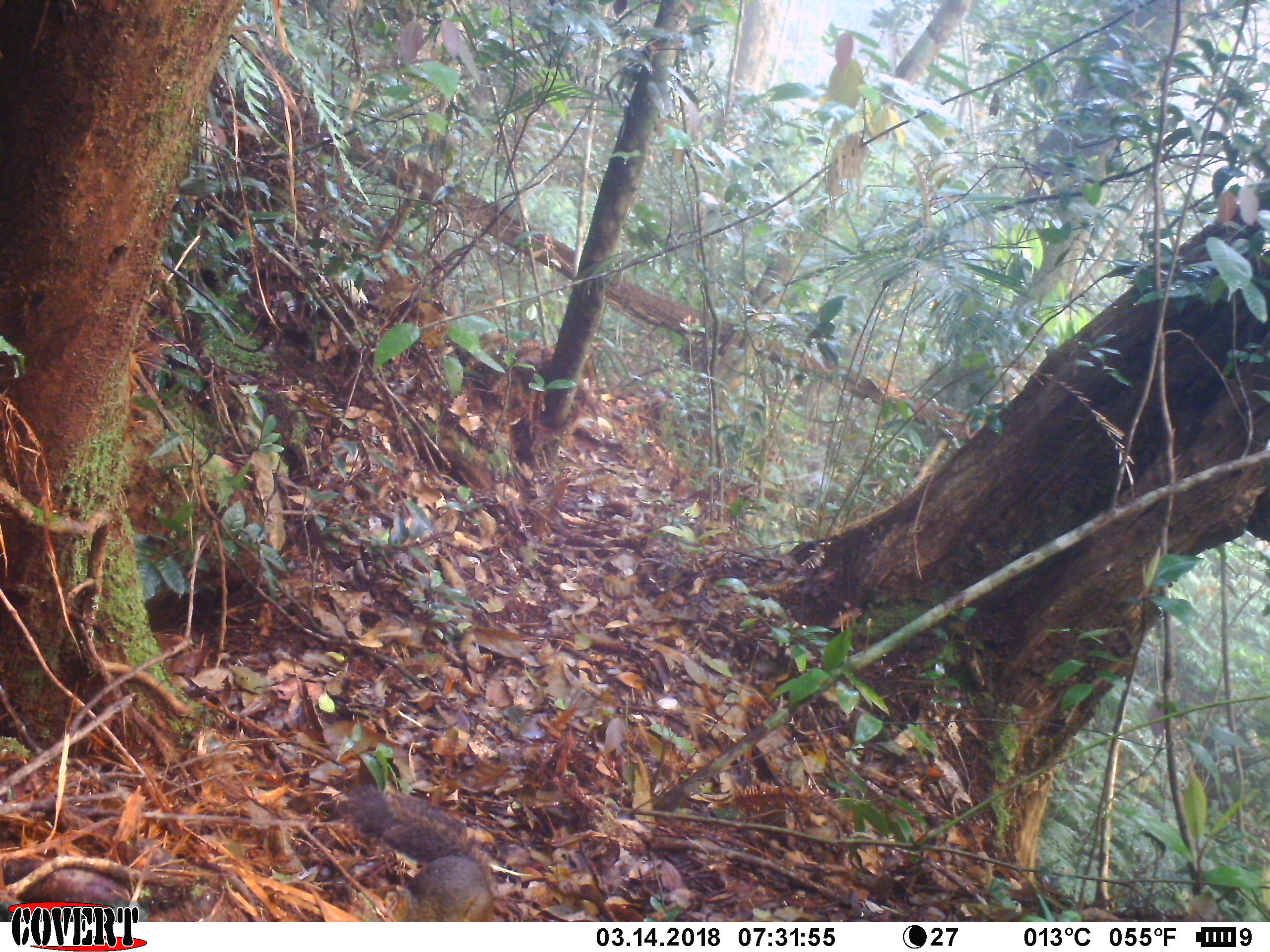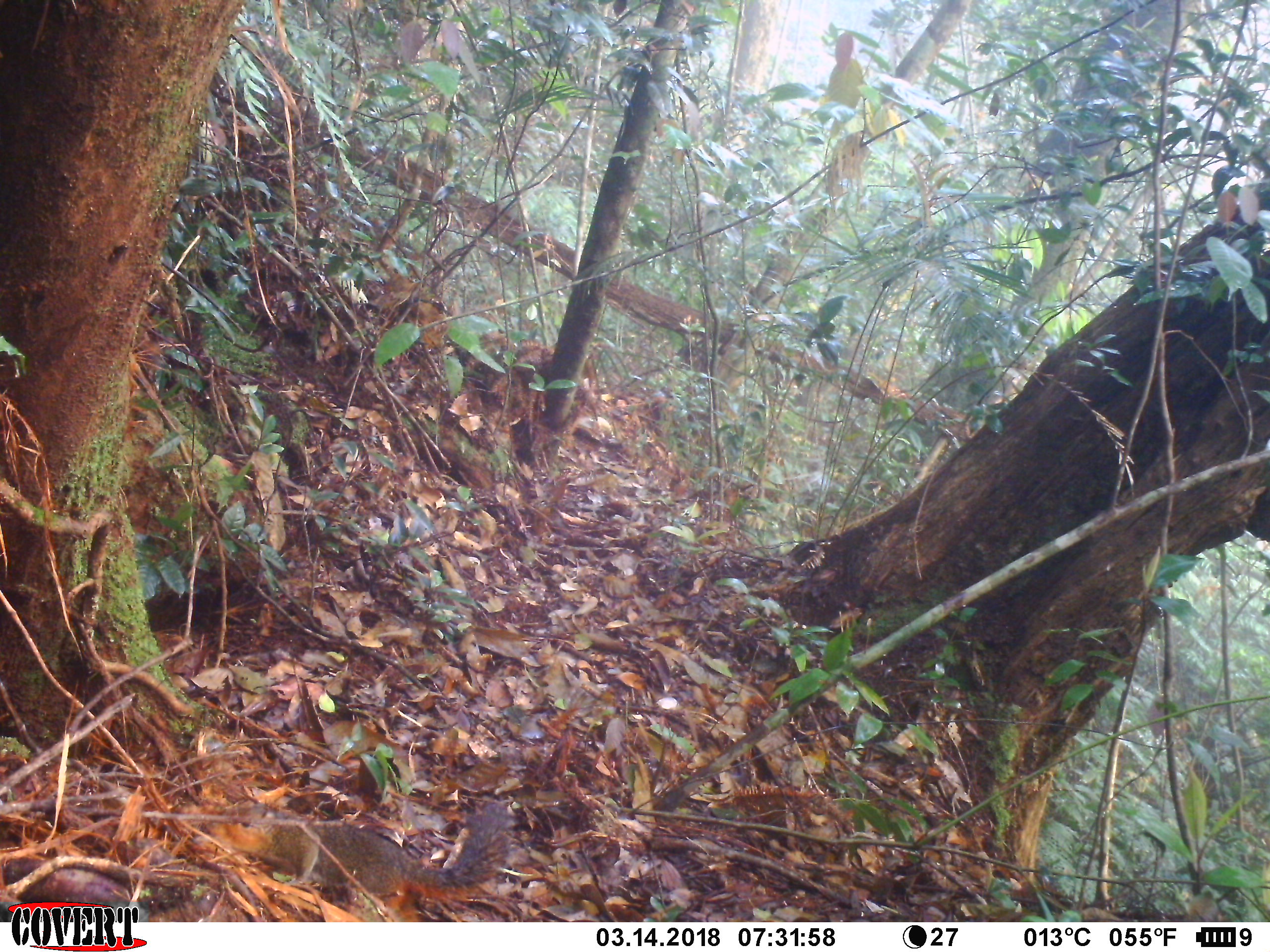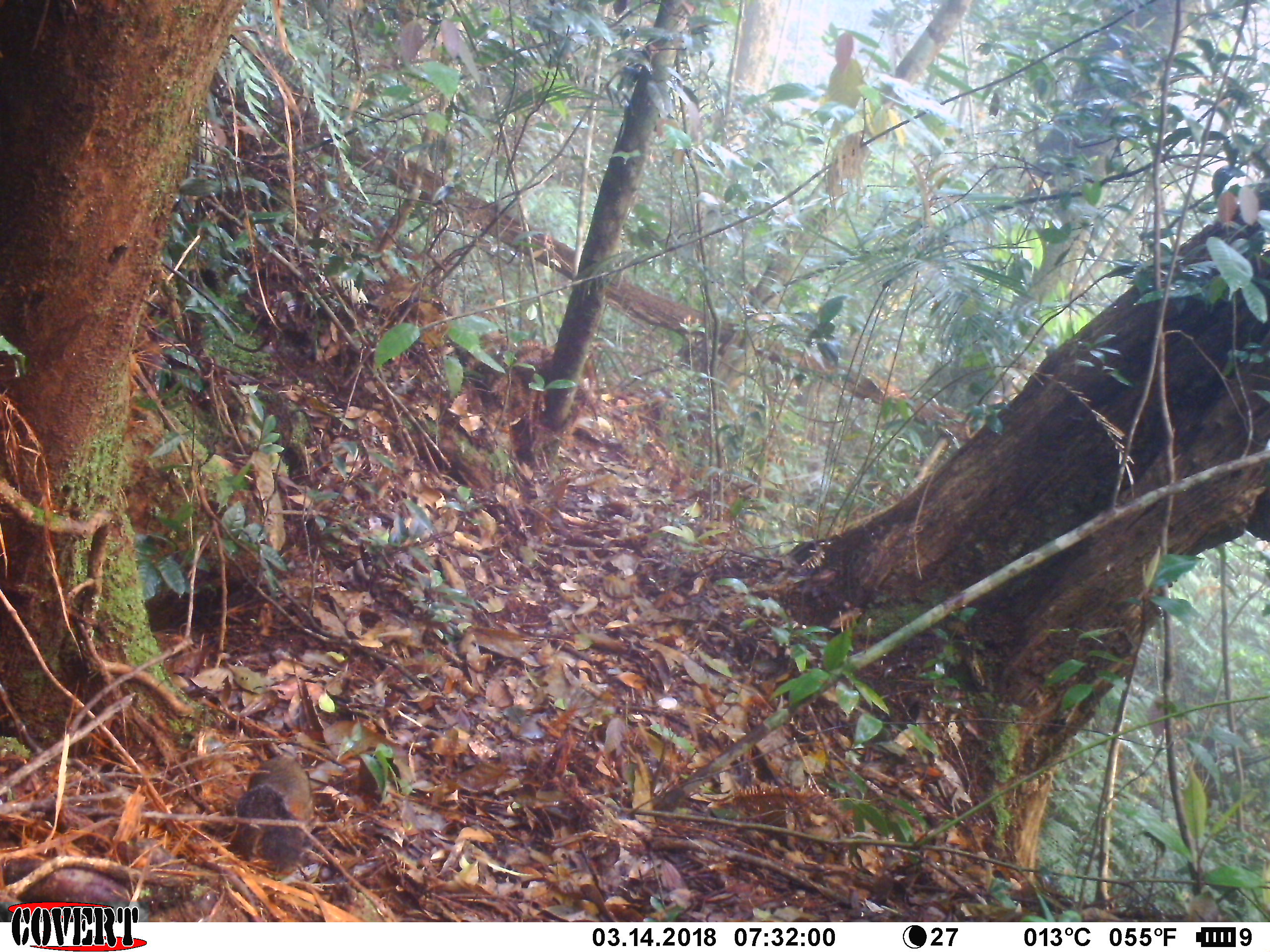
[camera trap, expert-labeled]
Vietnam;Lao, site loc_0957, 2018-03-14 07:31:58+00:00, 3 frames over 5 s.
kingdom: Animalia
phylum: Chordata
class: Mammalia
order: Rodentia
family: Sciuridae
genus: Dremomys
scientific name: Dremomys rufigenis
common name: red-cheeked squirrel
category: red cheeked squirrel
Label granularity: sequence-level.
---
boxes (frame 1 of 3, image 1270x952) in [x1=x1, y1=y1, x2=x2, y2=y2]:
red cheeked squirrel: [x1=342, y1=784, x2=498, y2=922]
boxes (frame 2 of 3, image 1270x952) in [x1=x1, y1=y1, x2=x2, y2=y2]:
red cheeked squirrel: [x1=203, y1=799, x2=516, y2=909]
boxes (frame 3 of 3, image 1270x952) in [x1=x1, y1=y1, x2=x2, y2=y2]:
red cheeked squirrel: [x1=226, y1=755, x2=315, y2=873]